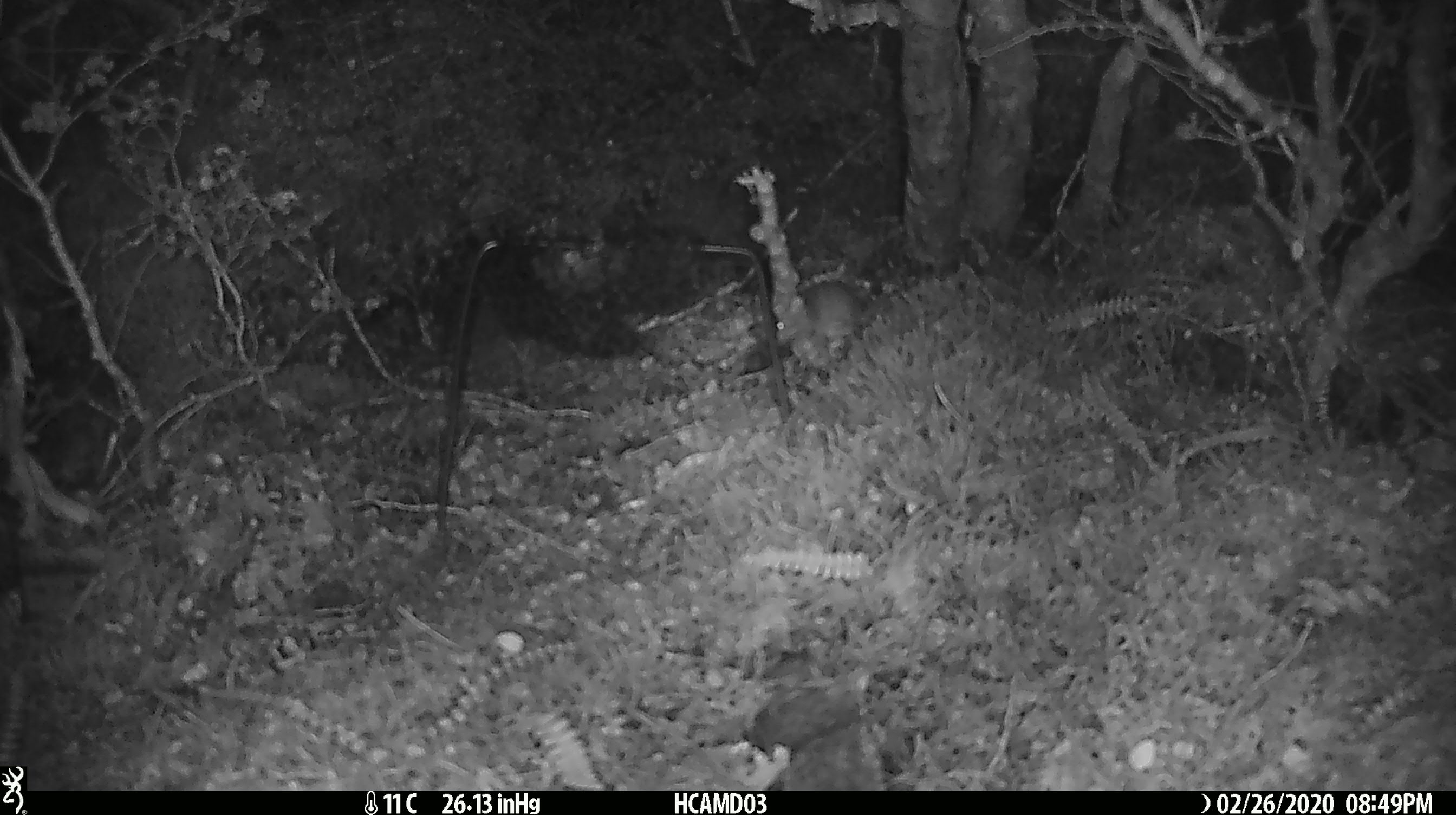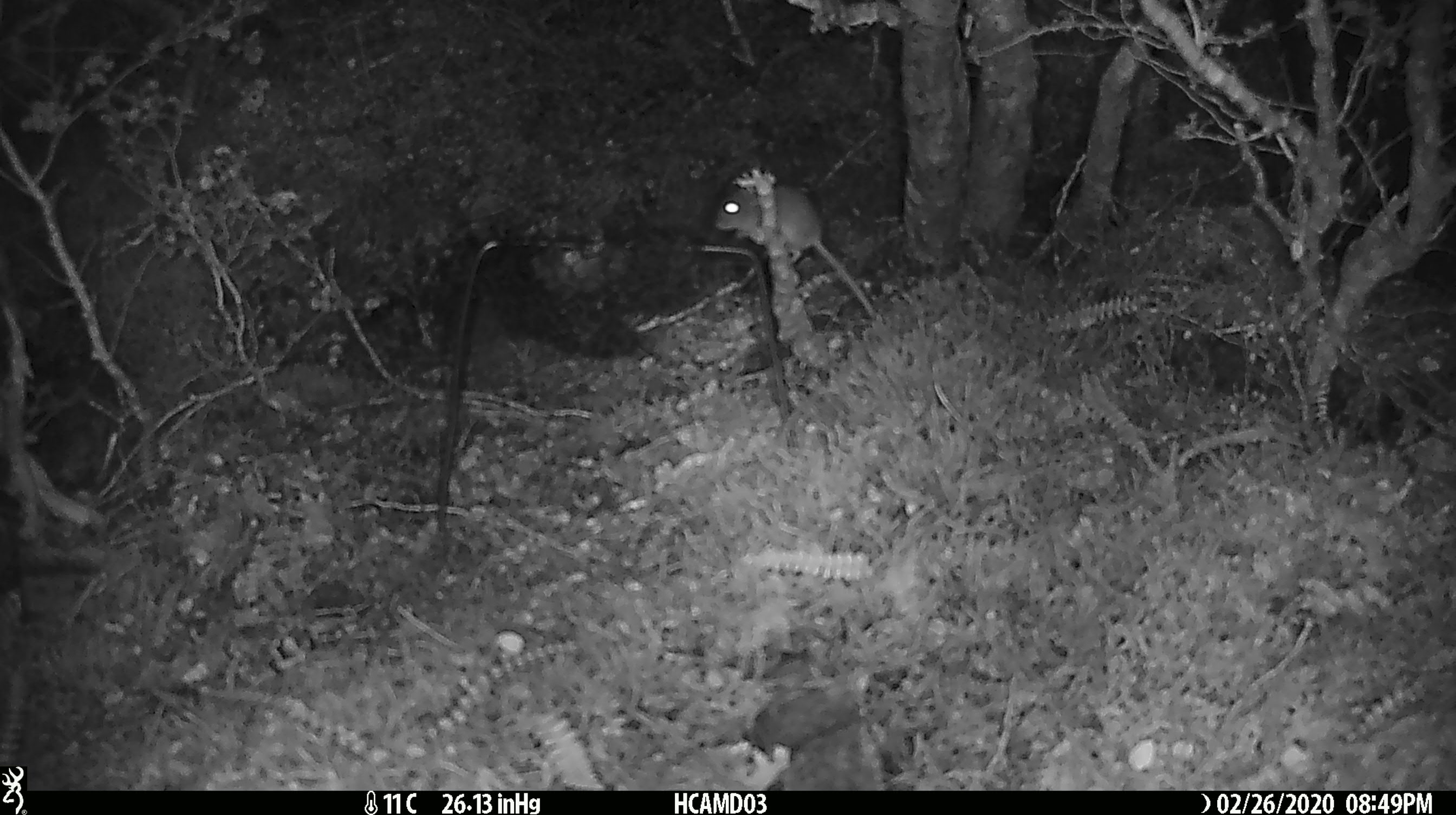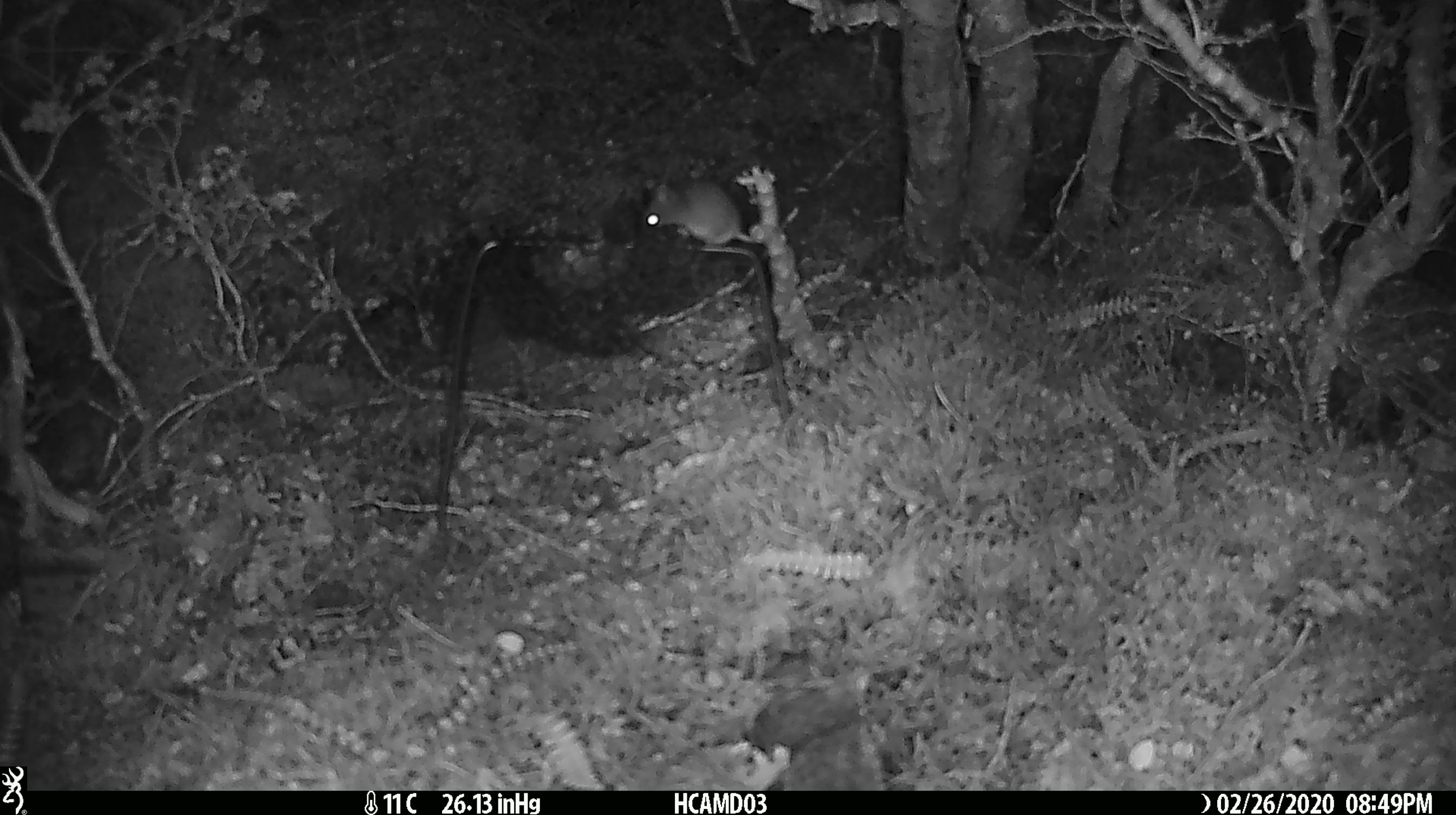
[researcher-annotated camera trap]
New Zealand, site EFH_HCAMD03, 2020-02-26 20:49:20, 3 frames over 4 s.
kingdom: Animalia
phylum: Chordata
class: Mammalia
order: Rodentia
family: Muridae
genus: Mus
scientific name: Mus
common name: mouse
Mouse (Mus).